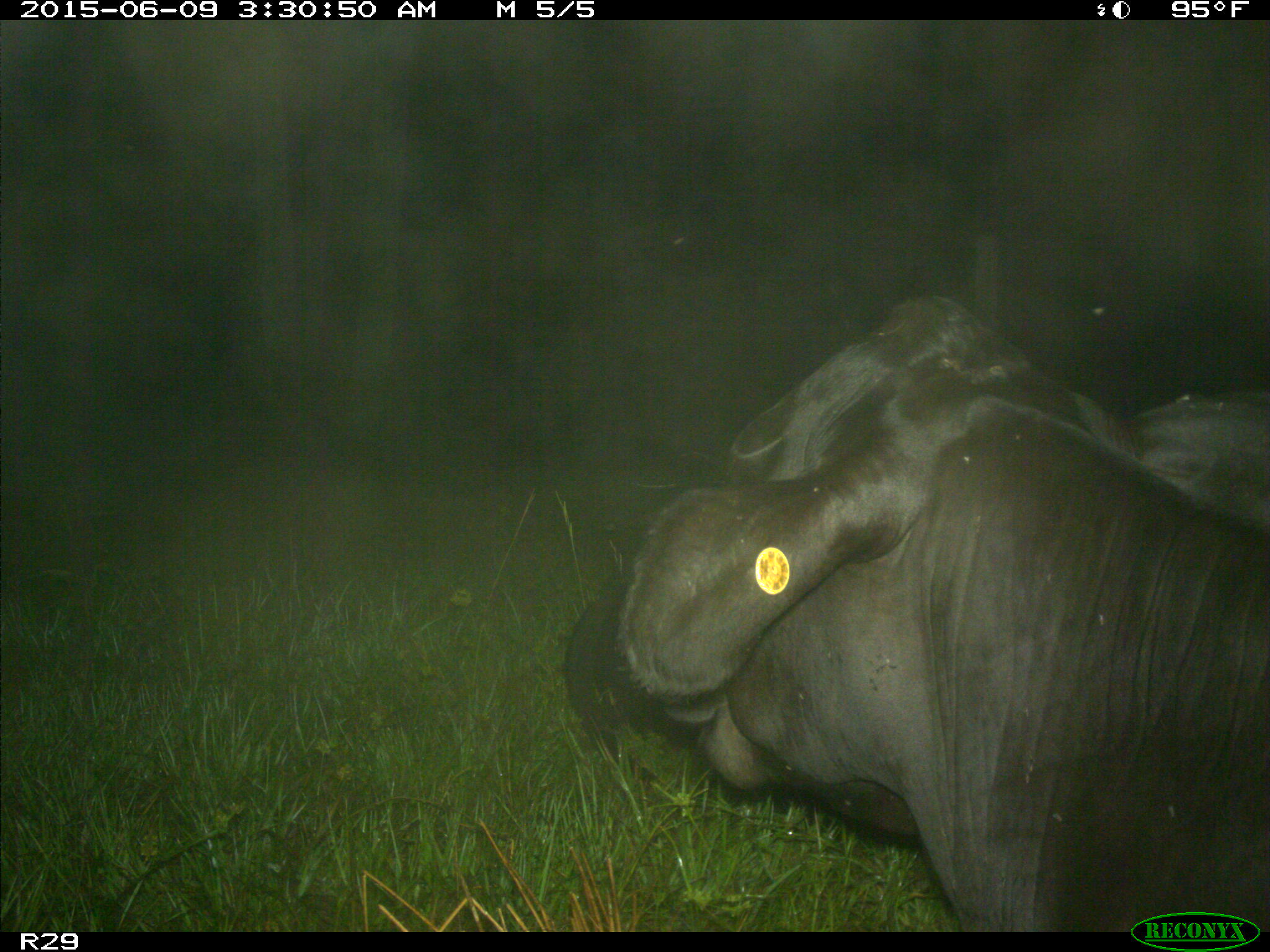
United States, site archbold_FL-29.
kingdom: Animalia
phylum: Chordata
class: Mammalia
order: Artiodactyla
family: Bovidae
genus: Bos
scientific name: Bos taurus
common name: domestic cow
Bos taurus (domestic cow).